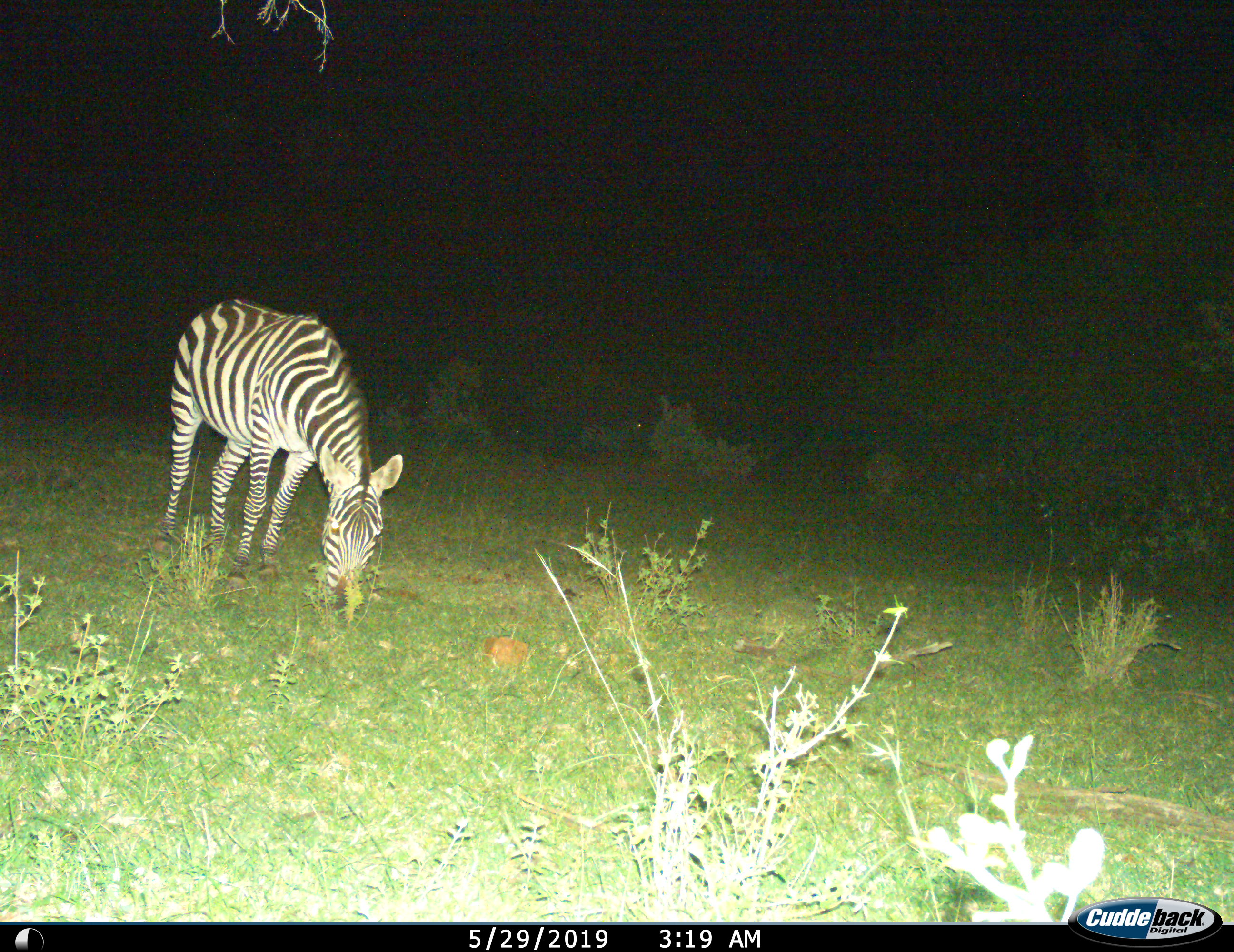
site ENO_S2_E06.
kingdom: Animalia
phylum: Chordata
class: Mammalia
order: Perissodactyla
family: Equidae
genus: Equus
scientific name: Equus quagga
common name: plains zebra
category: zebraplains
Zebraplains (plains zebra) (Equus quagga), count 1. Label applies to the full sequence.